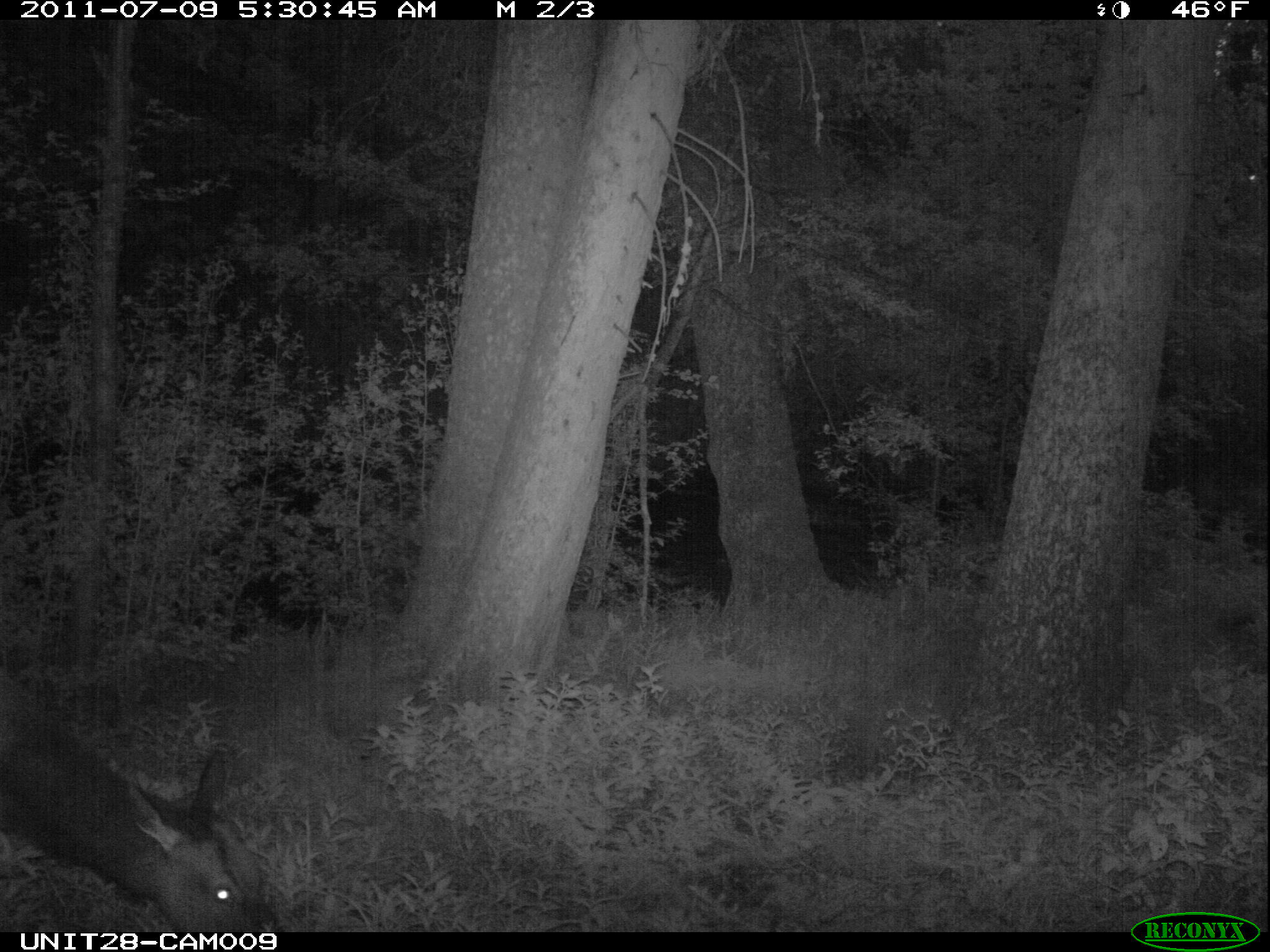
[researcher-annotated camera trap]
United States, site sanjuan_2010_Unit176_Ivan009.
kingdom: Animalia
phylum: Chordata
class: Mammalia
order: Artiodactyla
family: Cervidae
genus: Cervus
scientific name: Cervus elaphus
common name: red deer